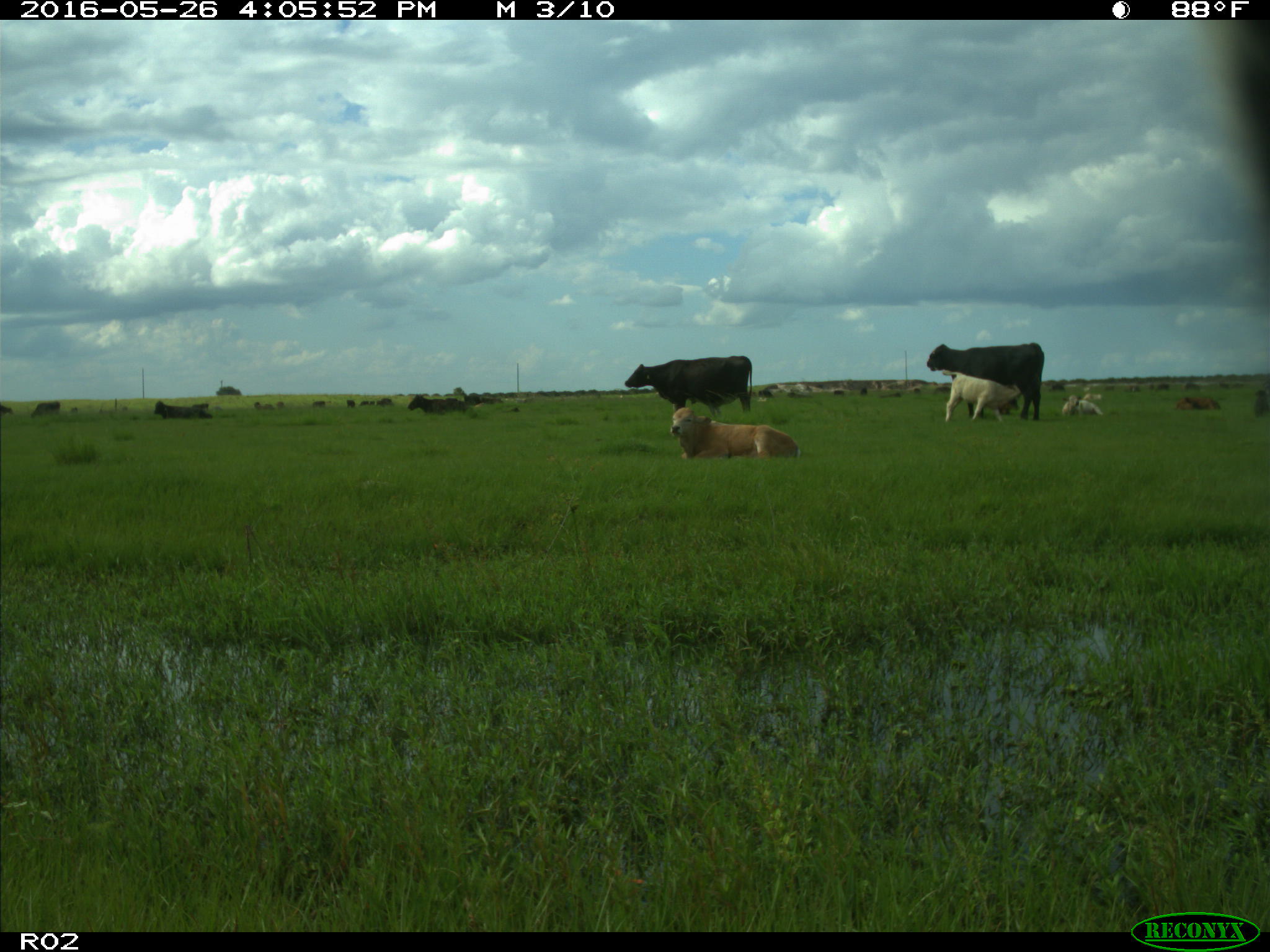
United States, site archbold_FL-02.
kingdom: Animalia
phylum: Chordata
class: Mammalia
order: Artiodactyla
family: Bovidae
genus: Bos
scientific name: Bos taurus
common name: domestic cow